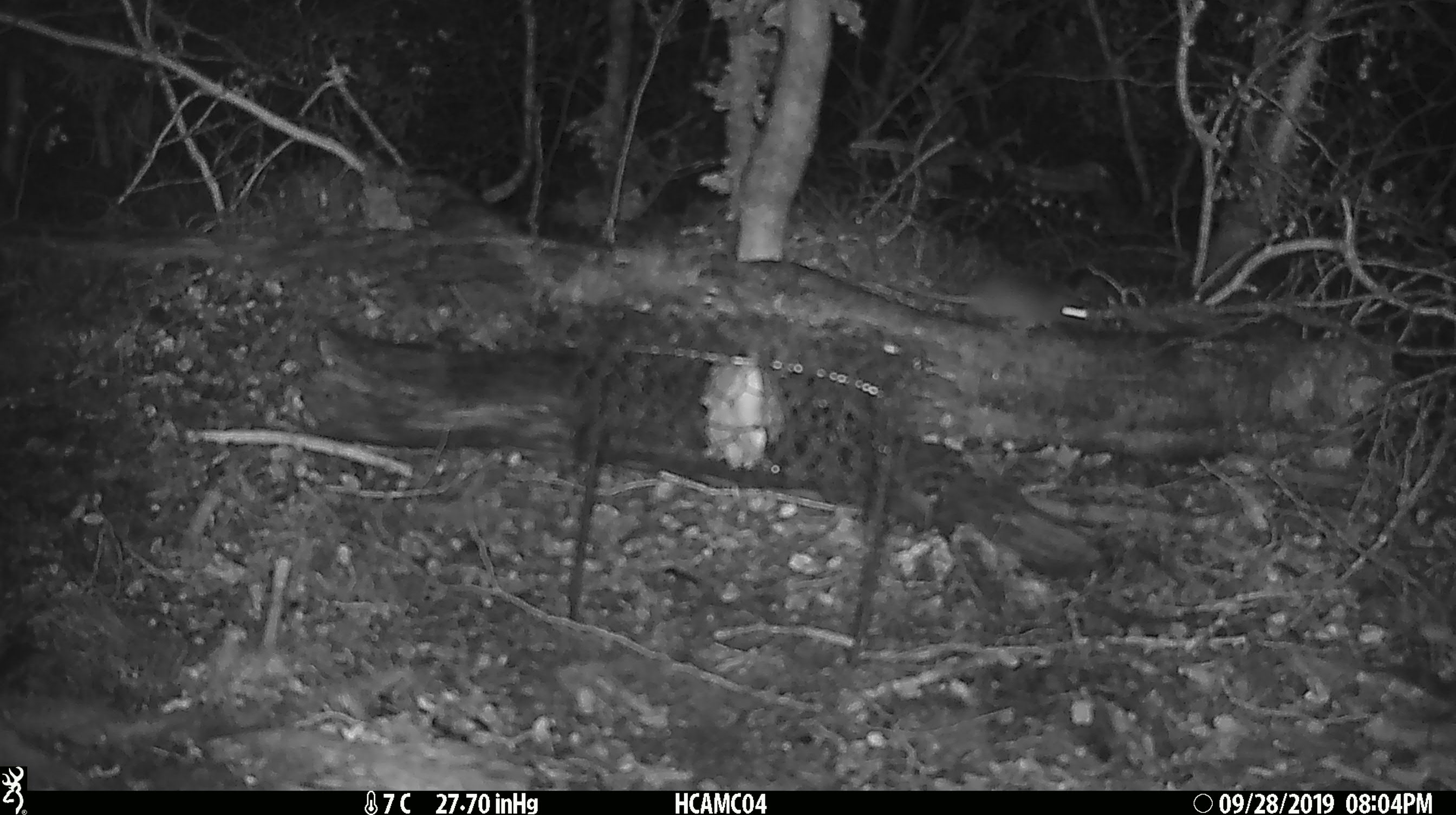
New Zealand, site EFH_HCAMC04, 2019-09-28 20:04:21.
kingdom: Animalia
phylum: Chordata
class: Mammalia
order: Rodentia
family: Muridae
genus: Mus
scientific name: Mus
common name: mouse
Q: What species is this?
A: Mouse (Mus).